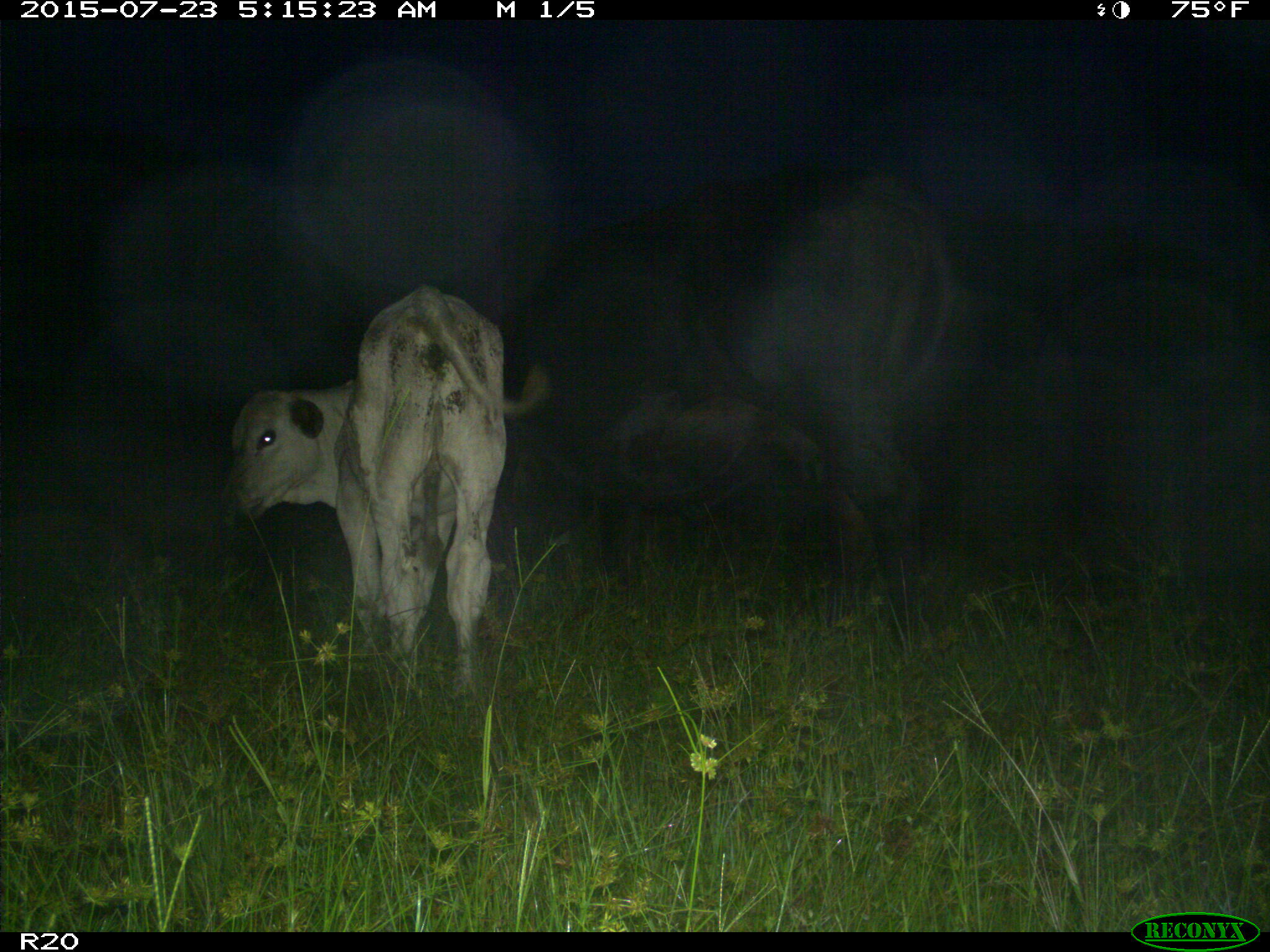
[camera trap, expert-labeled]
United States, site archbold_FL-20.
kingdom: Animalia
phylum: Chordata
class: Mammalia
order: Artiodactyla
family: Bovidae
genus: Bos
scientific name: Bos taurus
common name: domestic cow